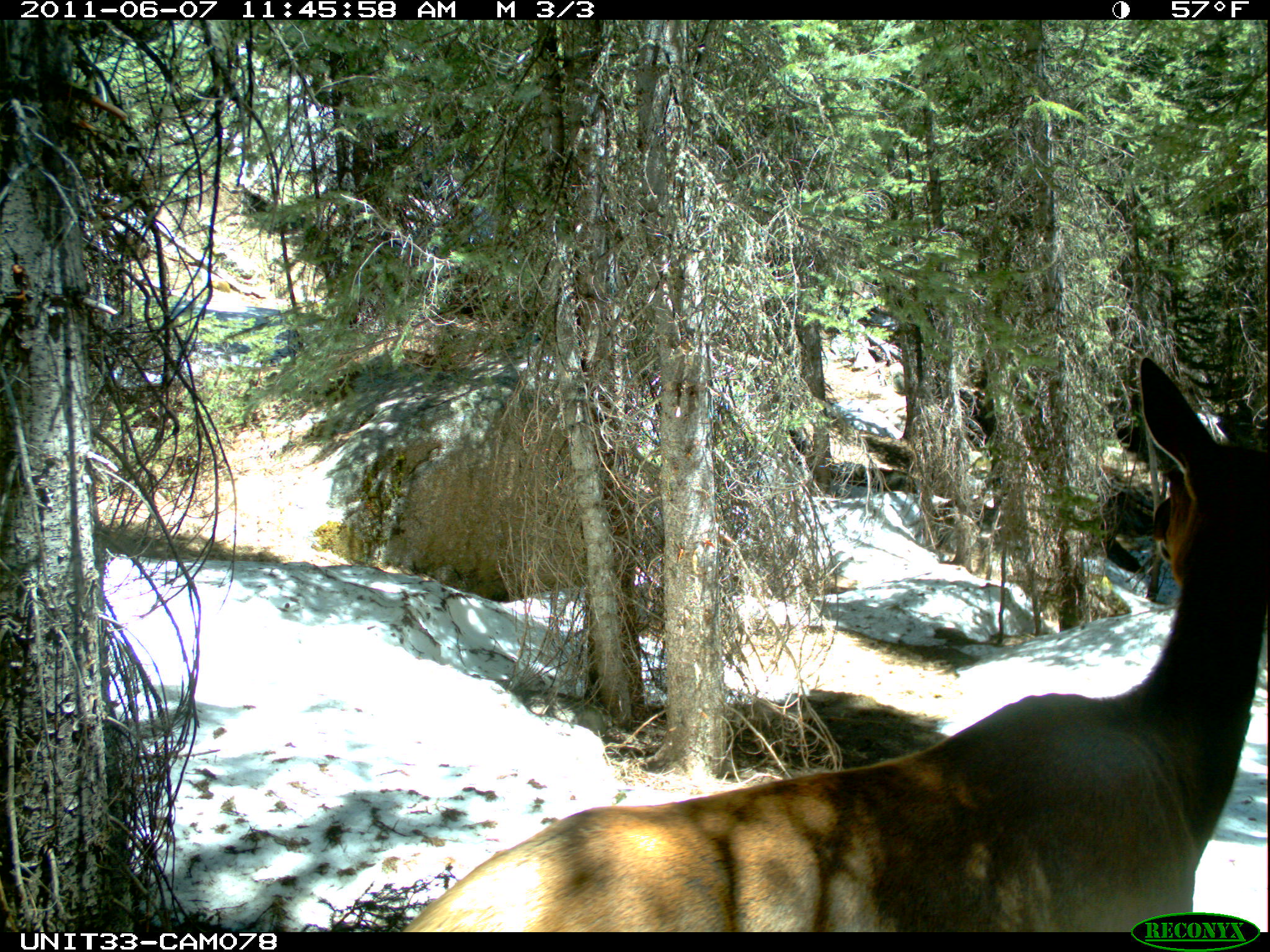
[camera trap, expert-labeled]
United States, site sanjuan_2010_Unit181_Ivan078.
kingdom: Animalia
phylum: Chordata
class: Mammalia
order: Artiodactyla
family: Cervidae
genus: Cervus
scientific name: Cervus elaphus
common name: red deer